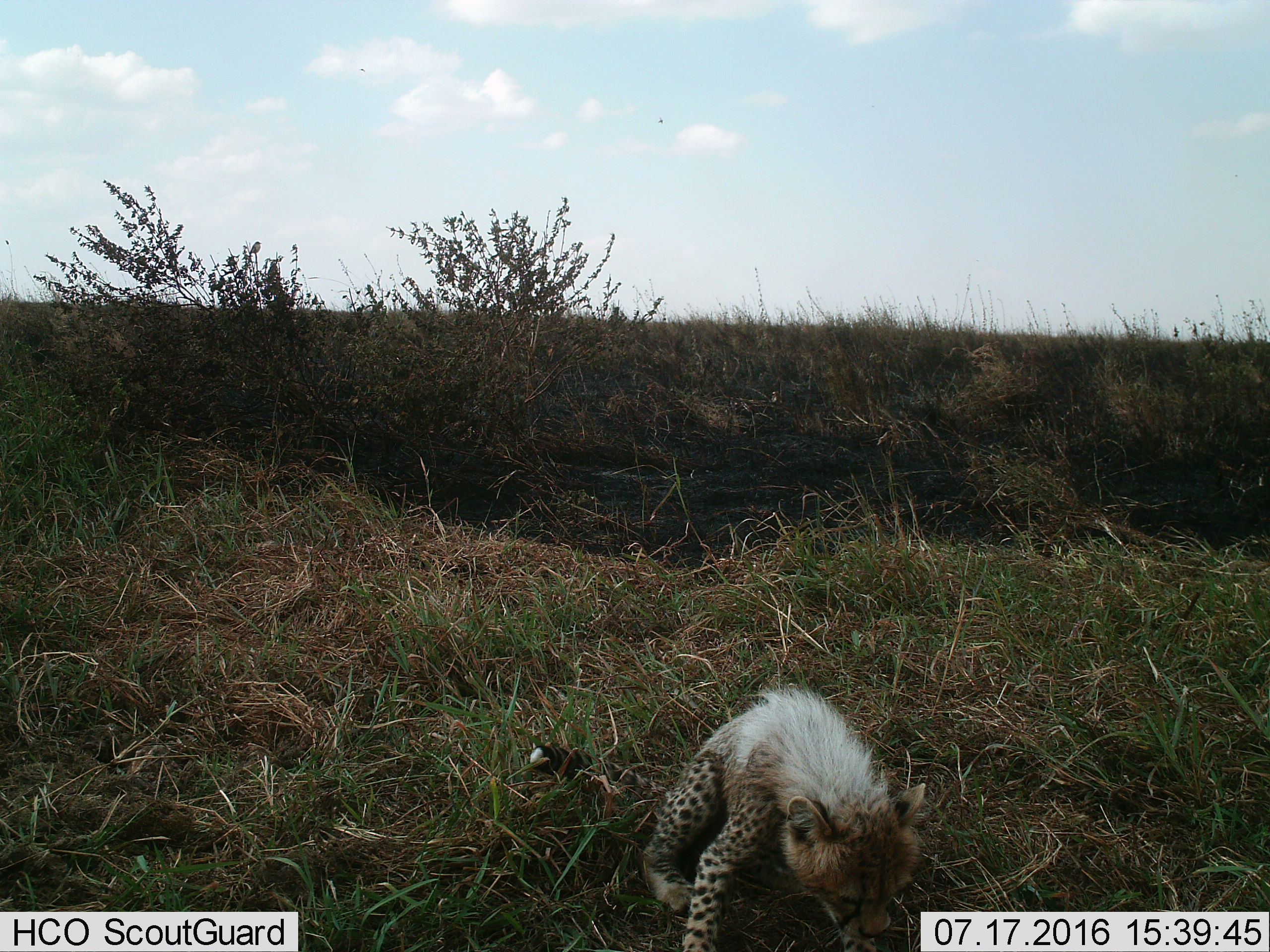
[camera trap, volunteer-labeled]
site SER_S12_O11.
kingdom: Animalia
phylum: Chordata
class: Mammalia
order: Carnivora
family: Felidae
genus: Acinonyx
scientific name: Acinonyx jubatus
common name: cheetah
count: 1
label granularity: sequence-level